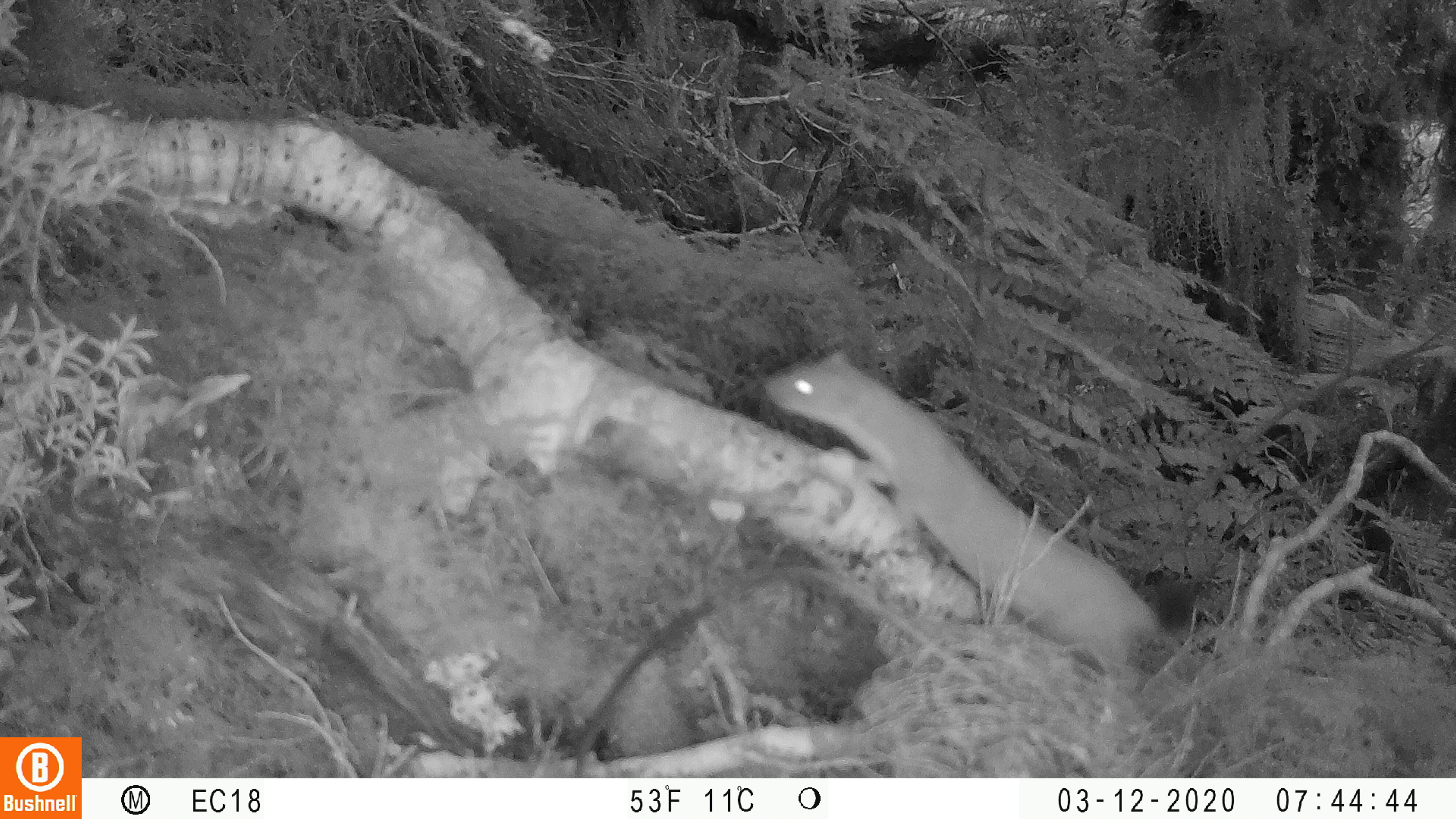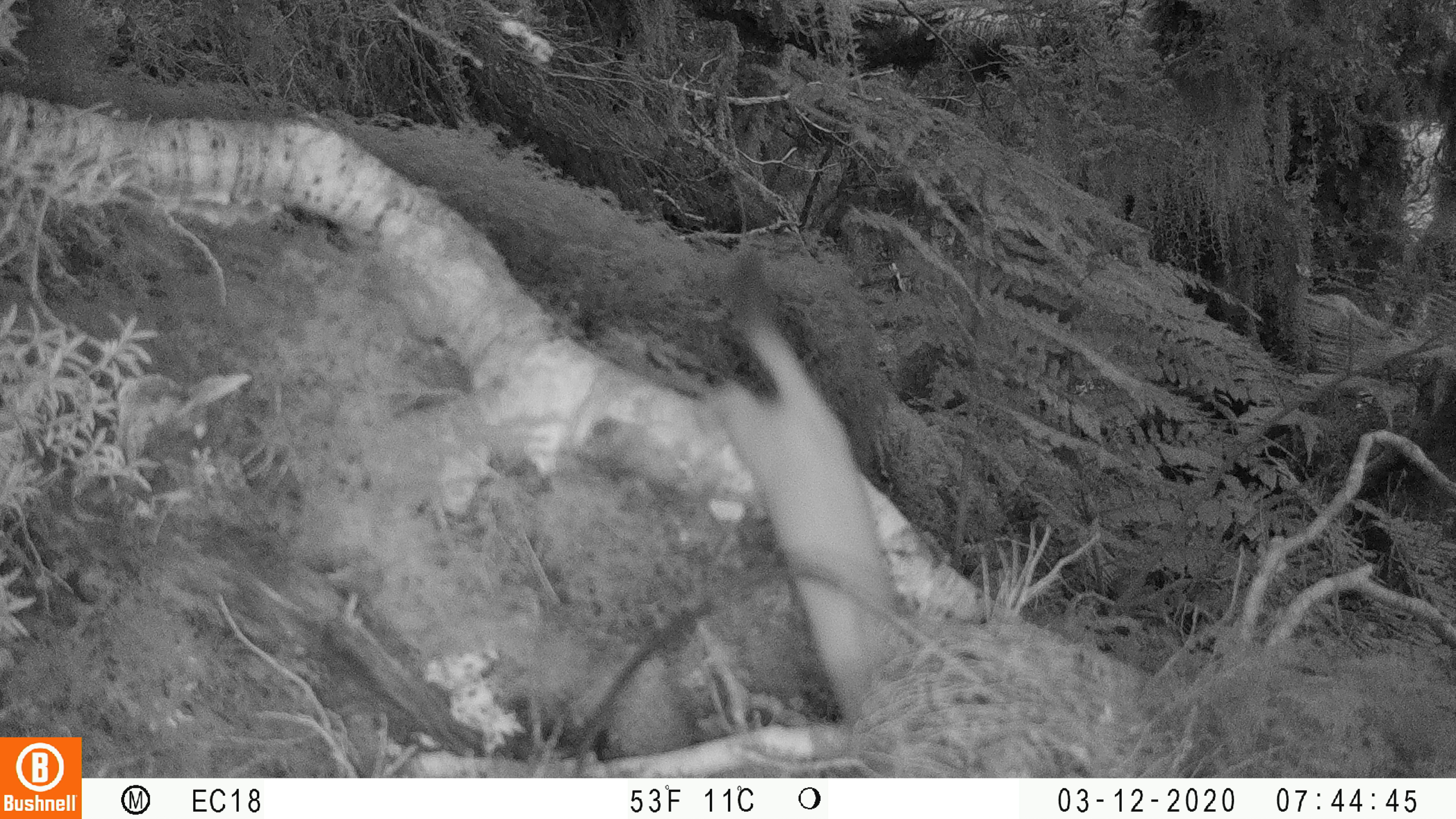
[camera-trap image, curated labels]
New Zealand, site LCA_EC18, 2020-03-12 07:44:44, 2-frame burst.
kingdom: Animalia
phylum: Chordata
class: Mammalia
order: Carnivora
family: Mustelidae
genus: Mustela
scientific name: Mustela erminea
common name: stoat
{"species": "stoat (Mustela erminea)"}